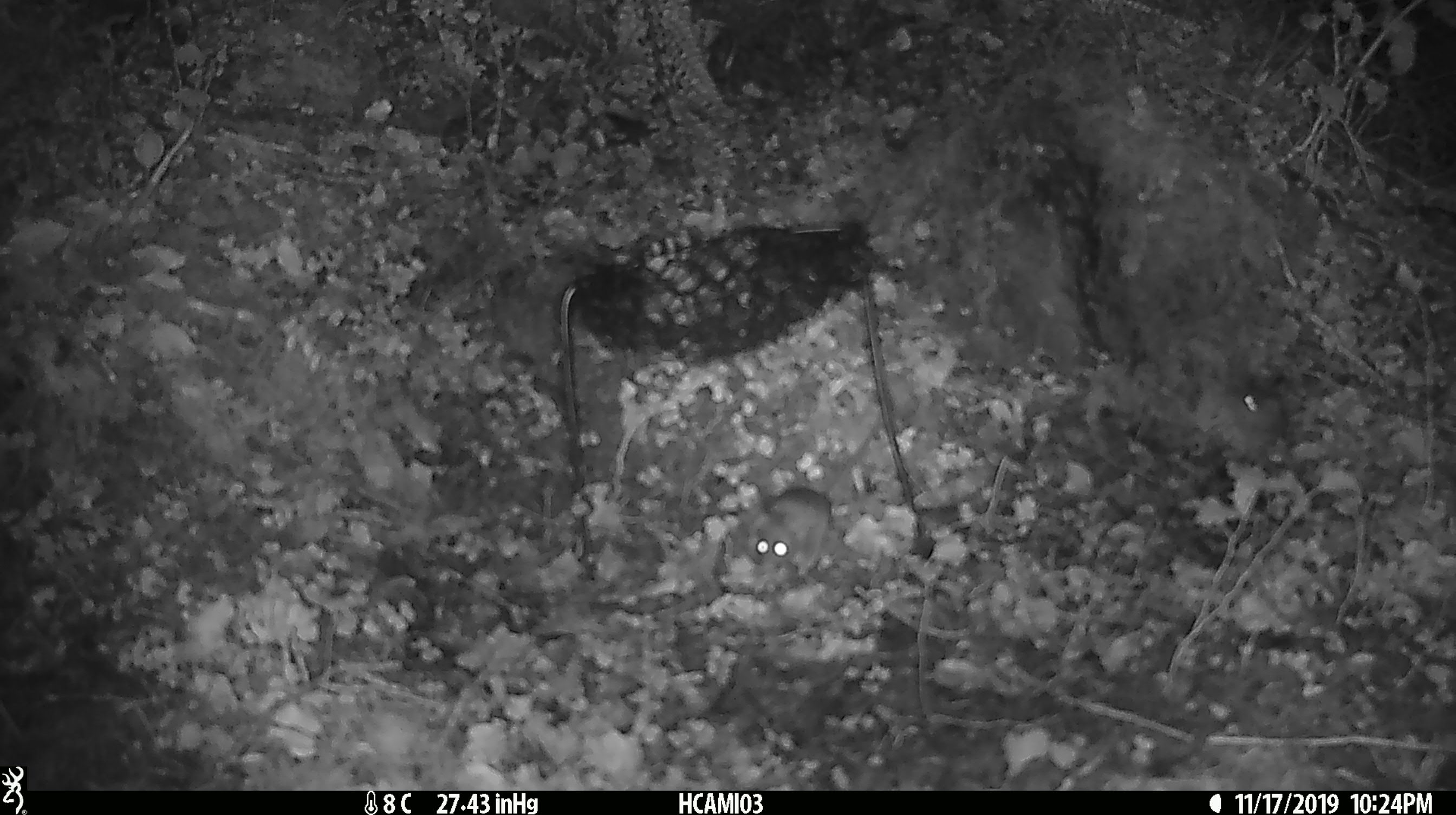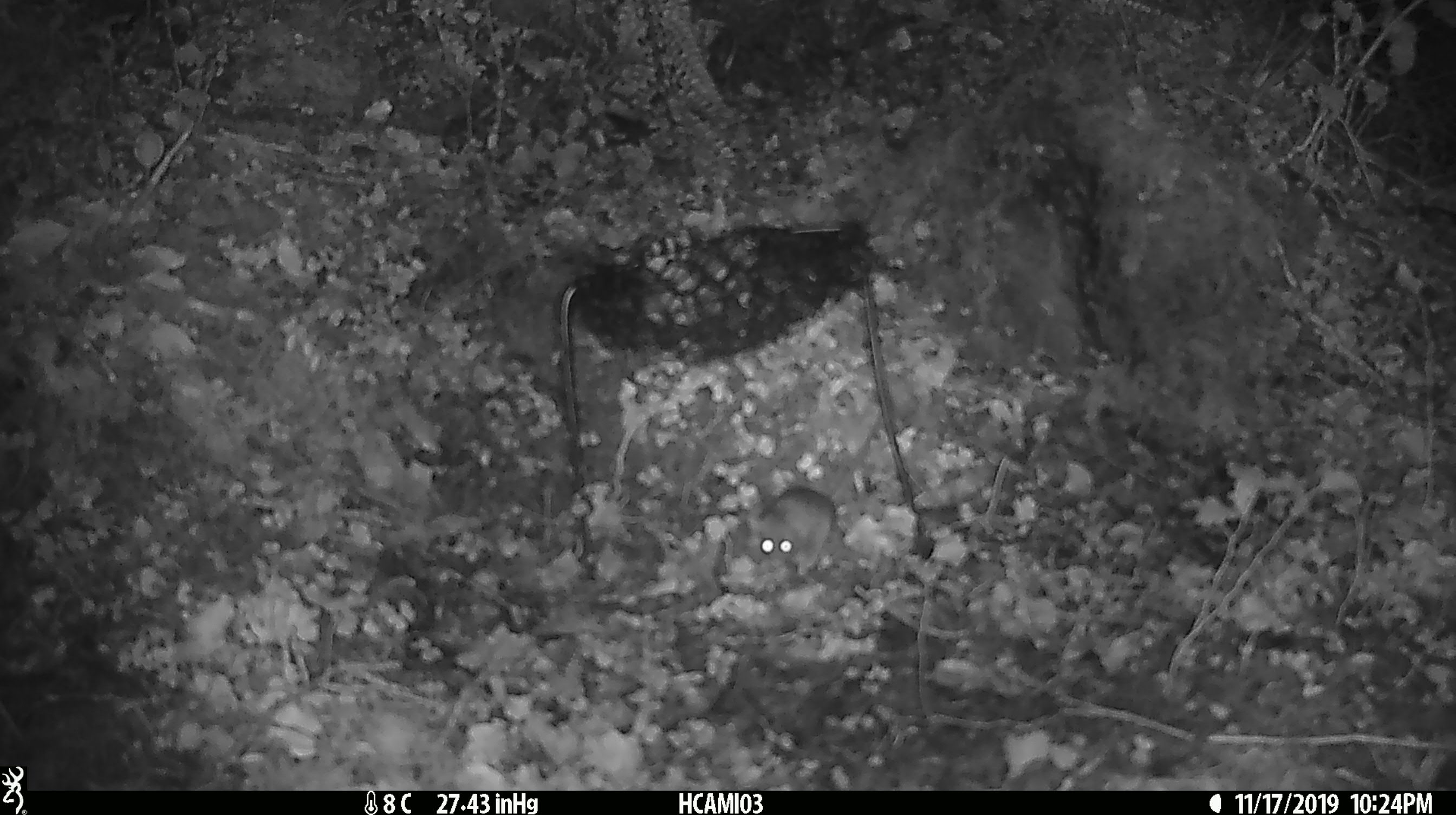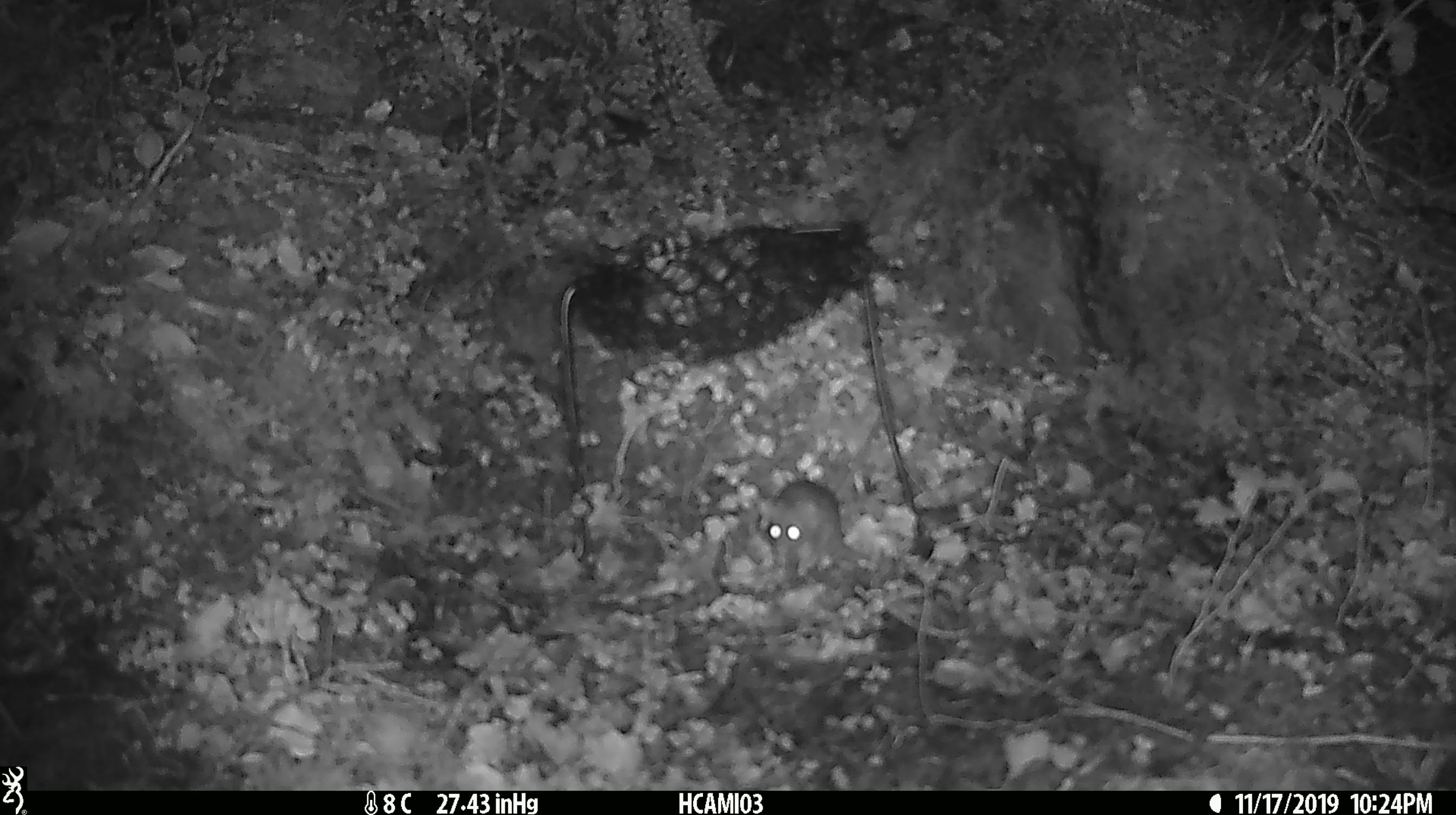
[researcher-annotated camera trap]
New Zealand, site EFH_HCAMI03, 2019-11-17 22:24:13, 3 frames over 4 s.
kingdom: Animalia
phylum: Chordata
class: Mammalia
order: Rodentia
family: Muridae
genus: Mus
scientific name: Mus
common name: mouse